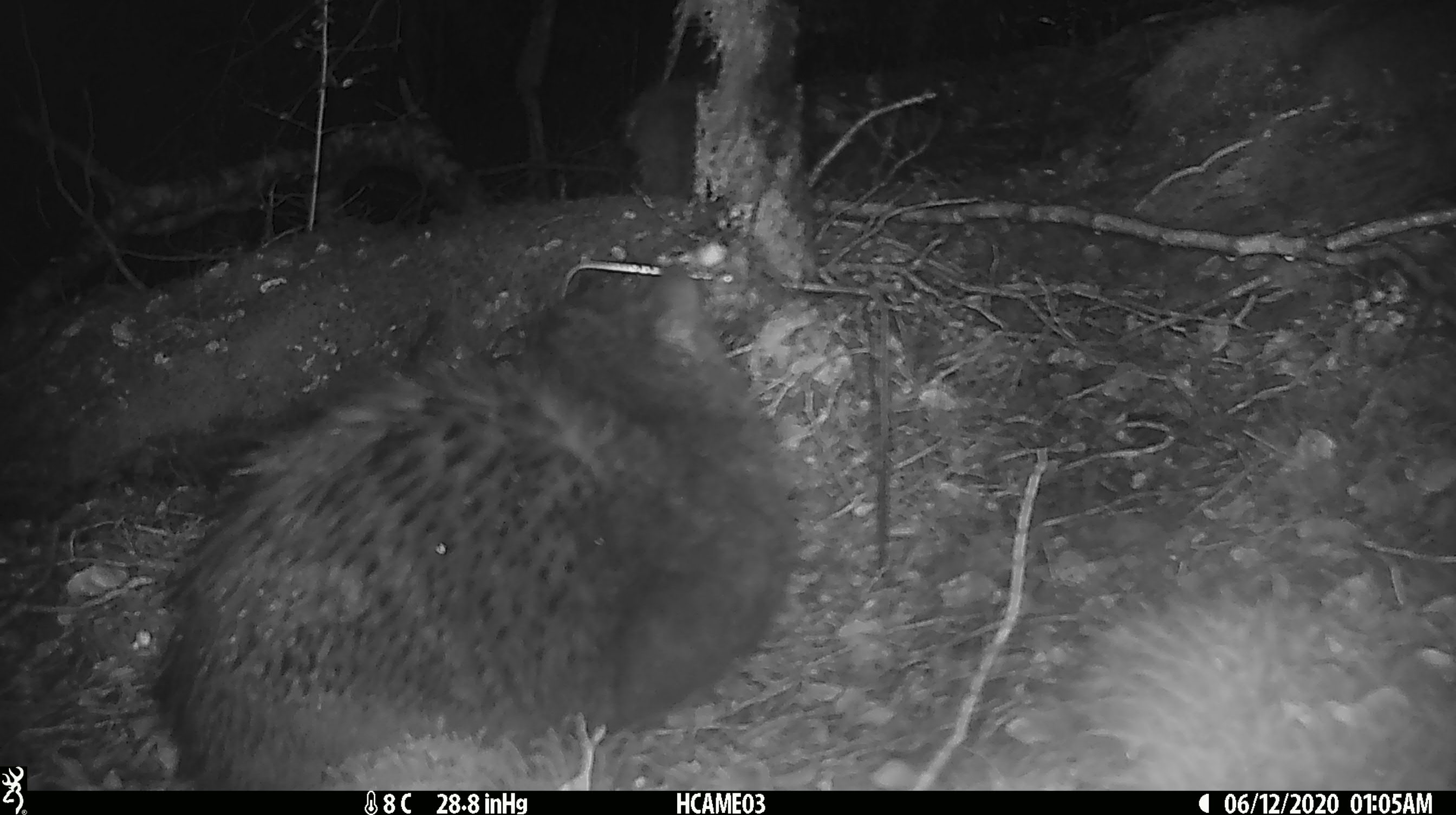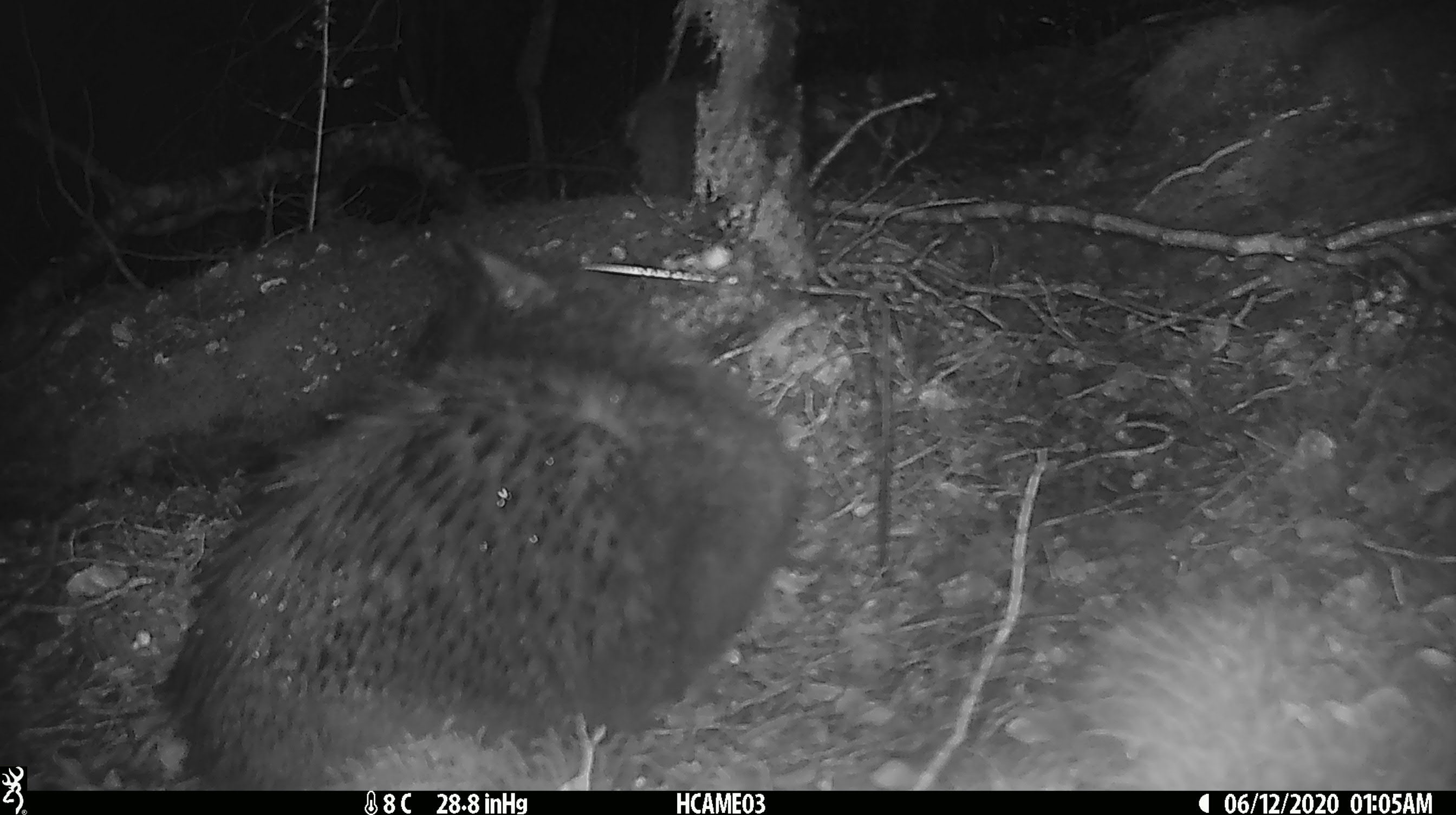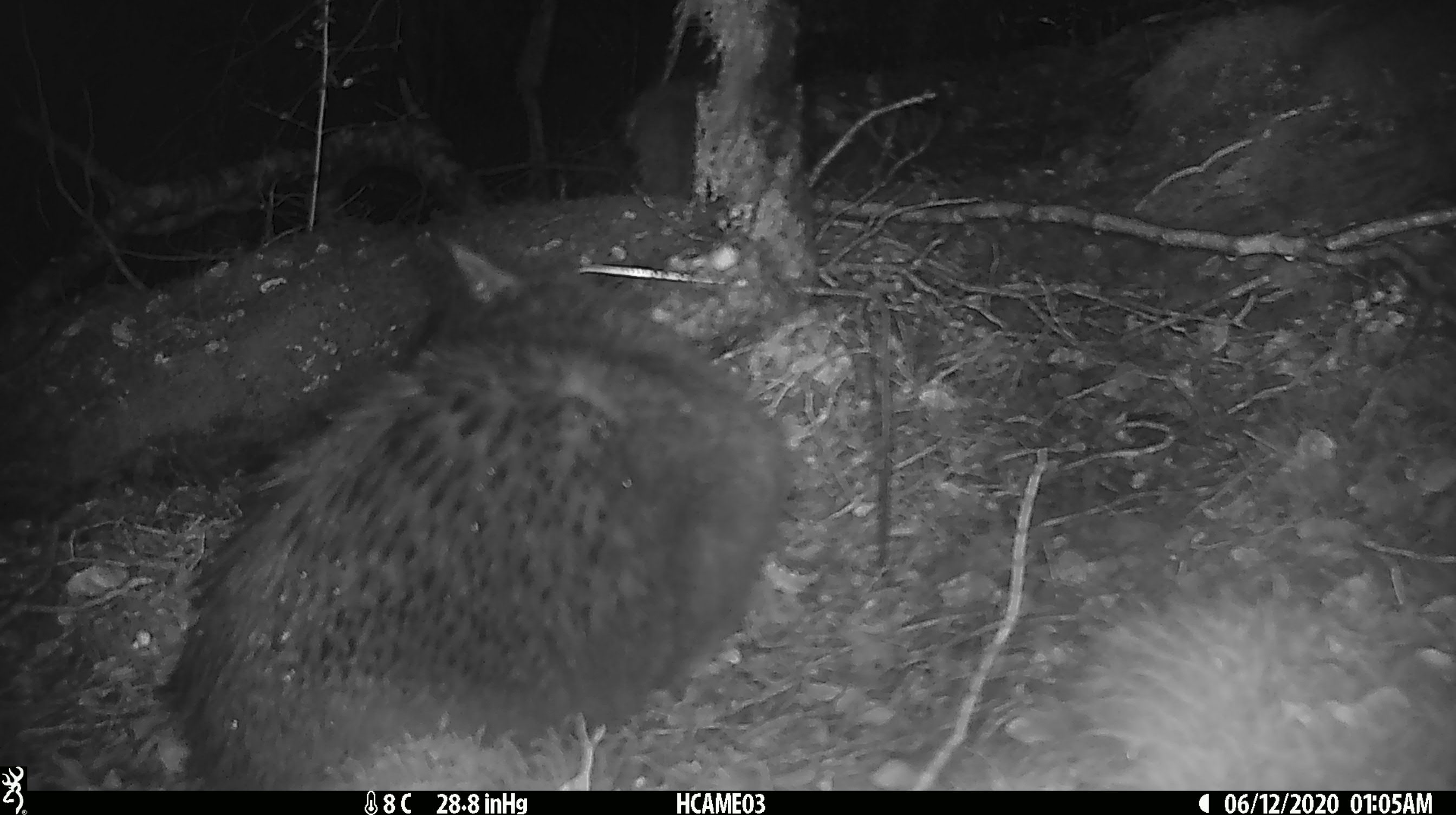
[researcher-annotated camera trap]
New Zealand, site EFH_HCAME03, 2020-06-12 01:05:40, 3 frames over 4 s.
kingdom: Animalia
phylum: Chordata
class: Mammalia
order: Carnivora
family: Felidae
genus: Felis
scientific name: Felis catus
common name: domestic cat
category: cat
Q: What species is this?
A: Cat (domestic cat) (Felis catus).